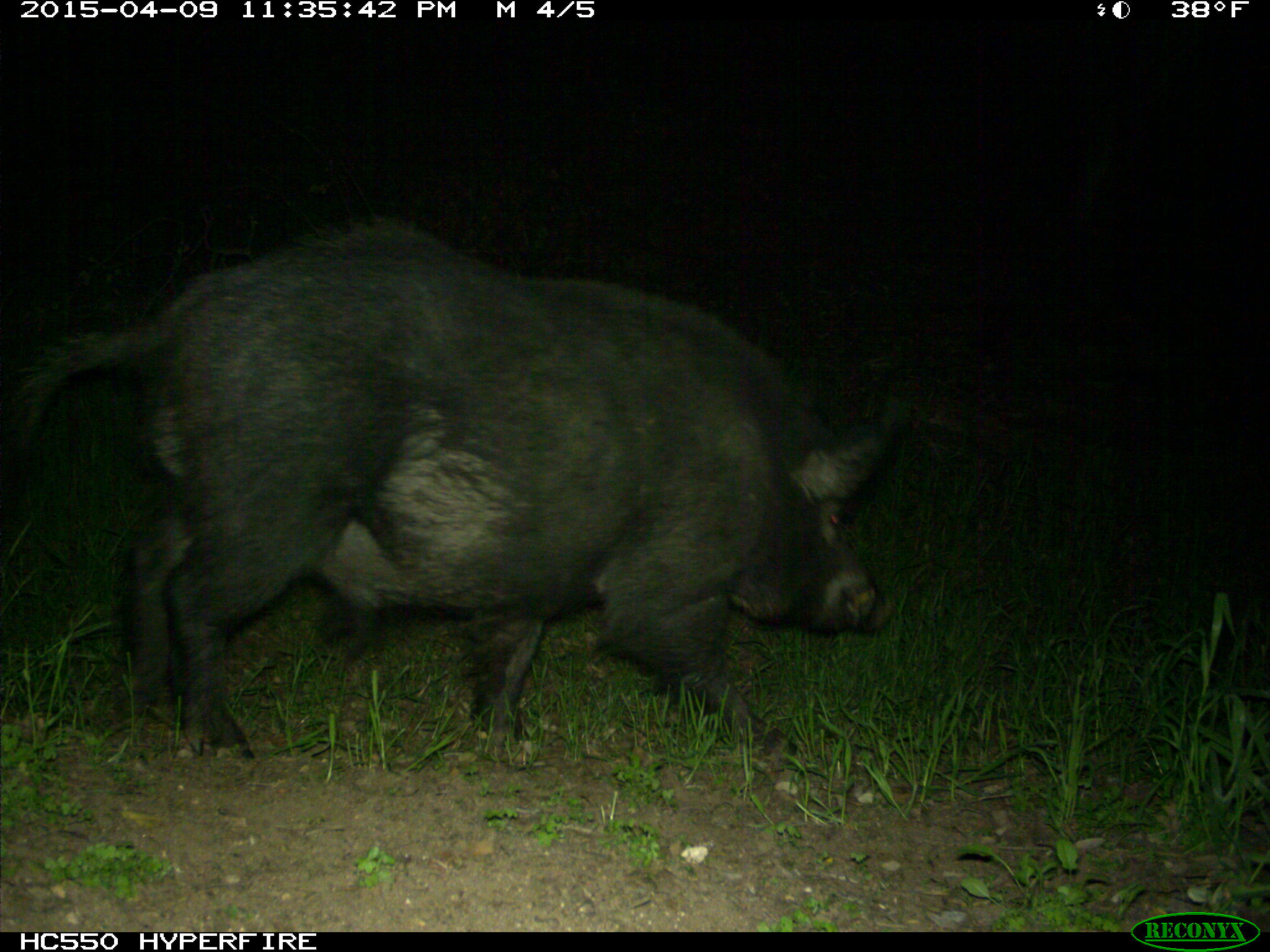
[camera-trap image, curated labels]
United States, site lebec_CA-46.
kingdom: Animalia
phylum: Chordata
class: Mammalia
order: Artiodactyla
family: Suidae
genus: Sus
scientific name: Sus scrofa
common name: wild boar